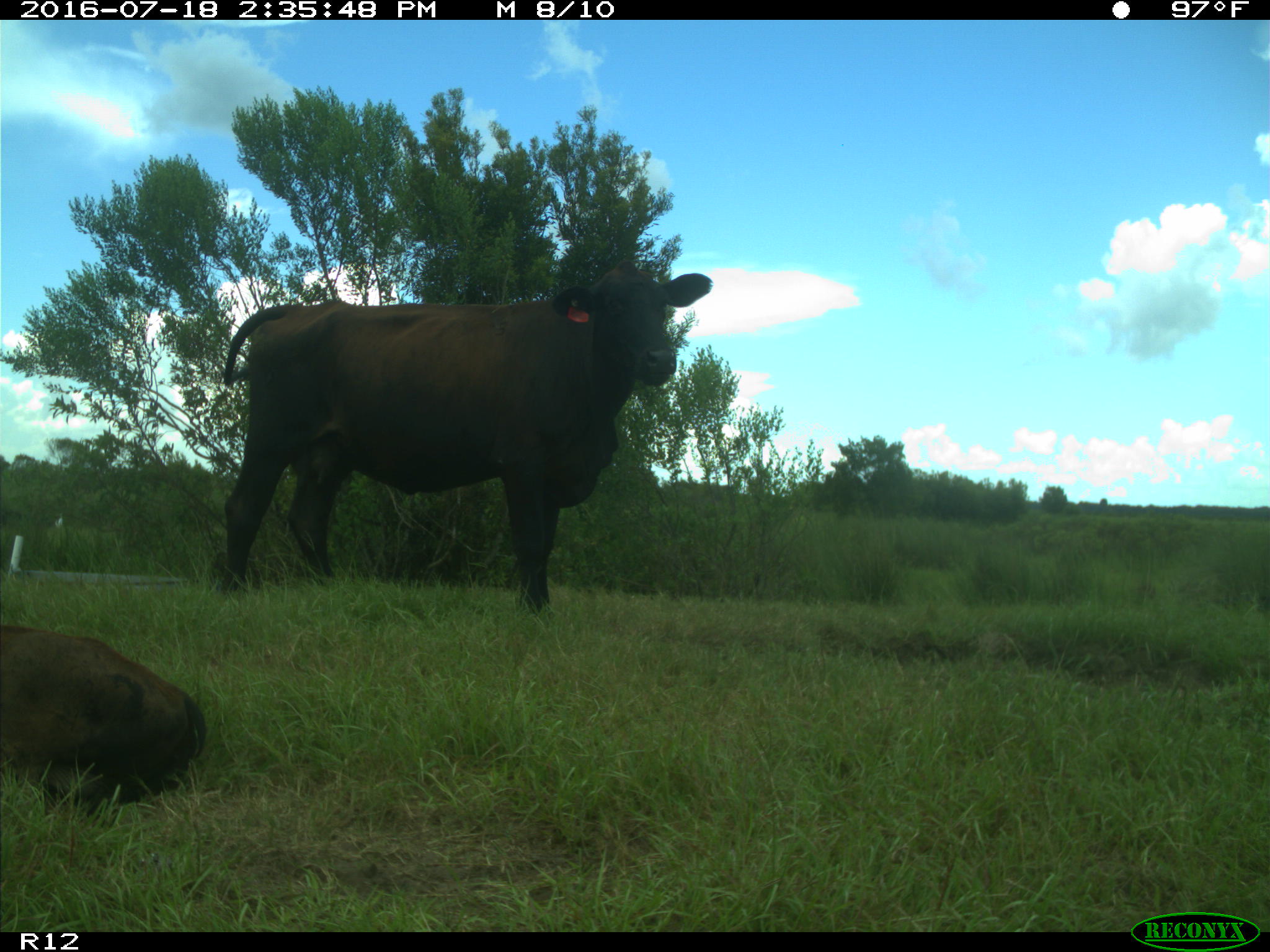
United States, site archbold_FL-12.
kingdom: Animalia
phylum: Chordata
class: Mammalia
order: Artiodactyla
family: Bovidae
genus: Bos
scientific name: Bos taurus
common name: domestic cow